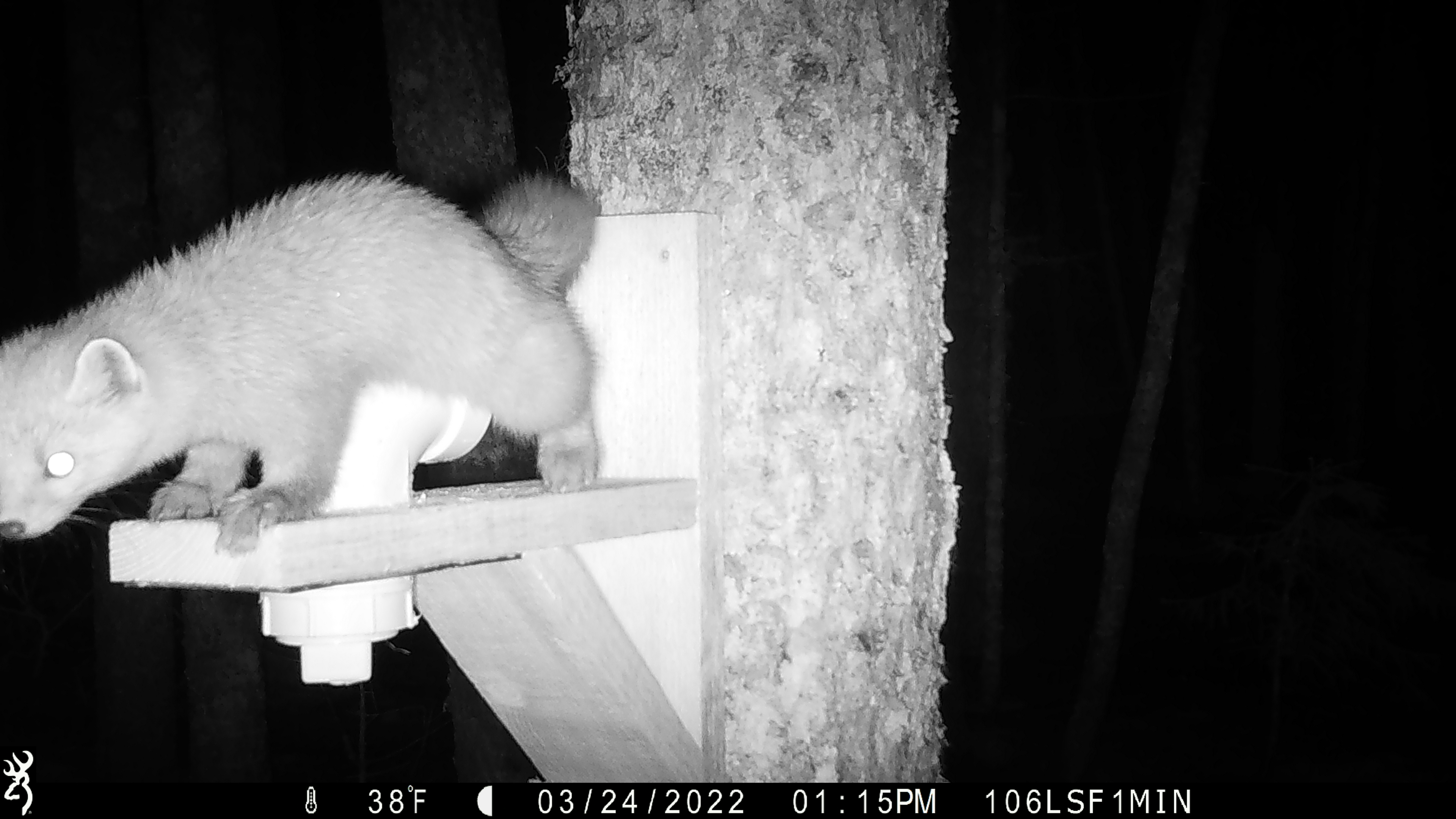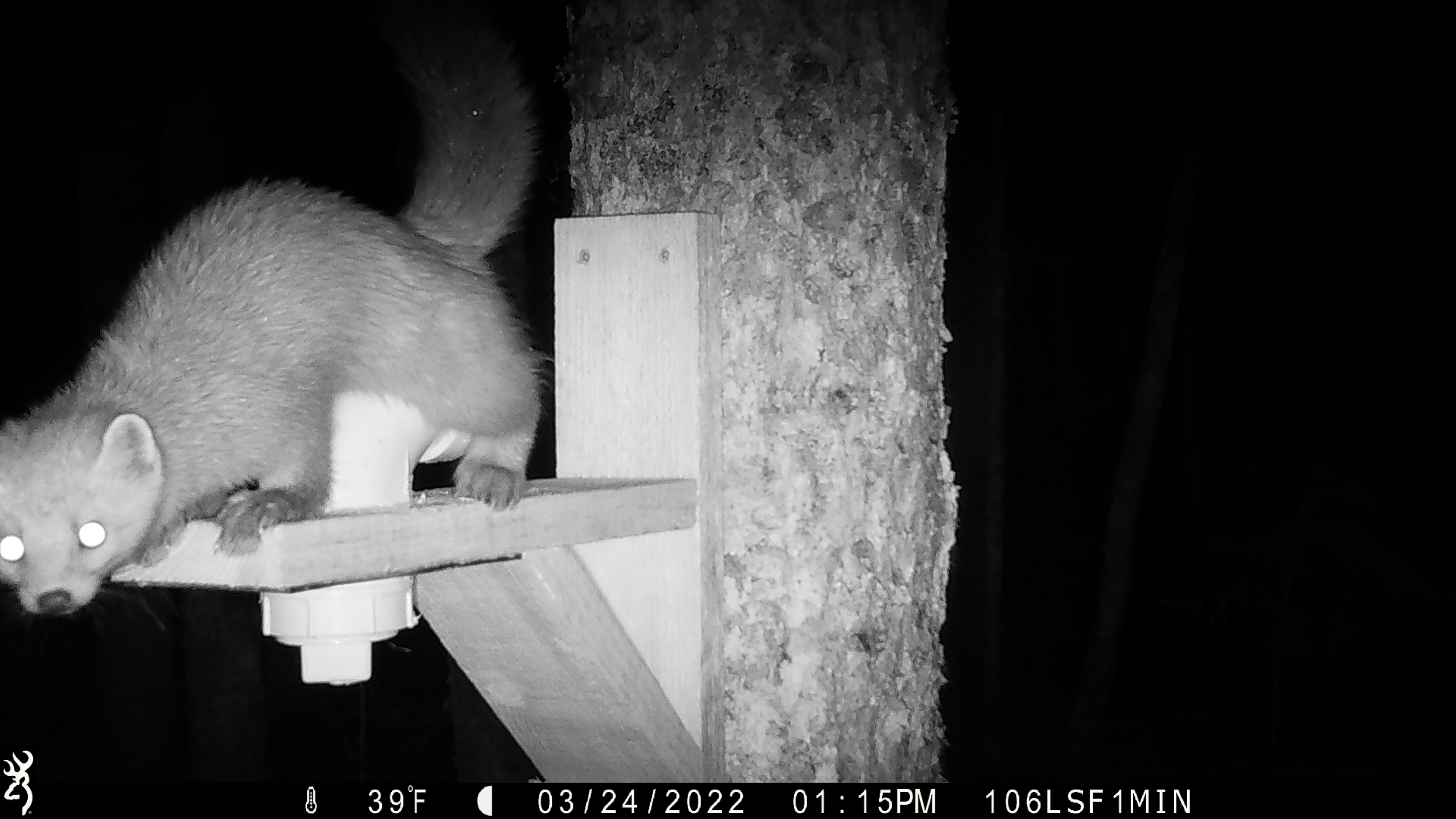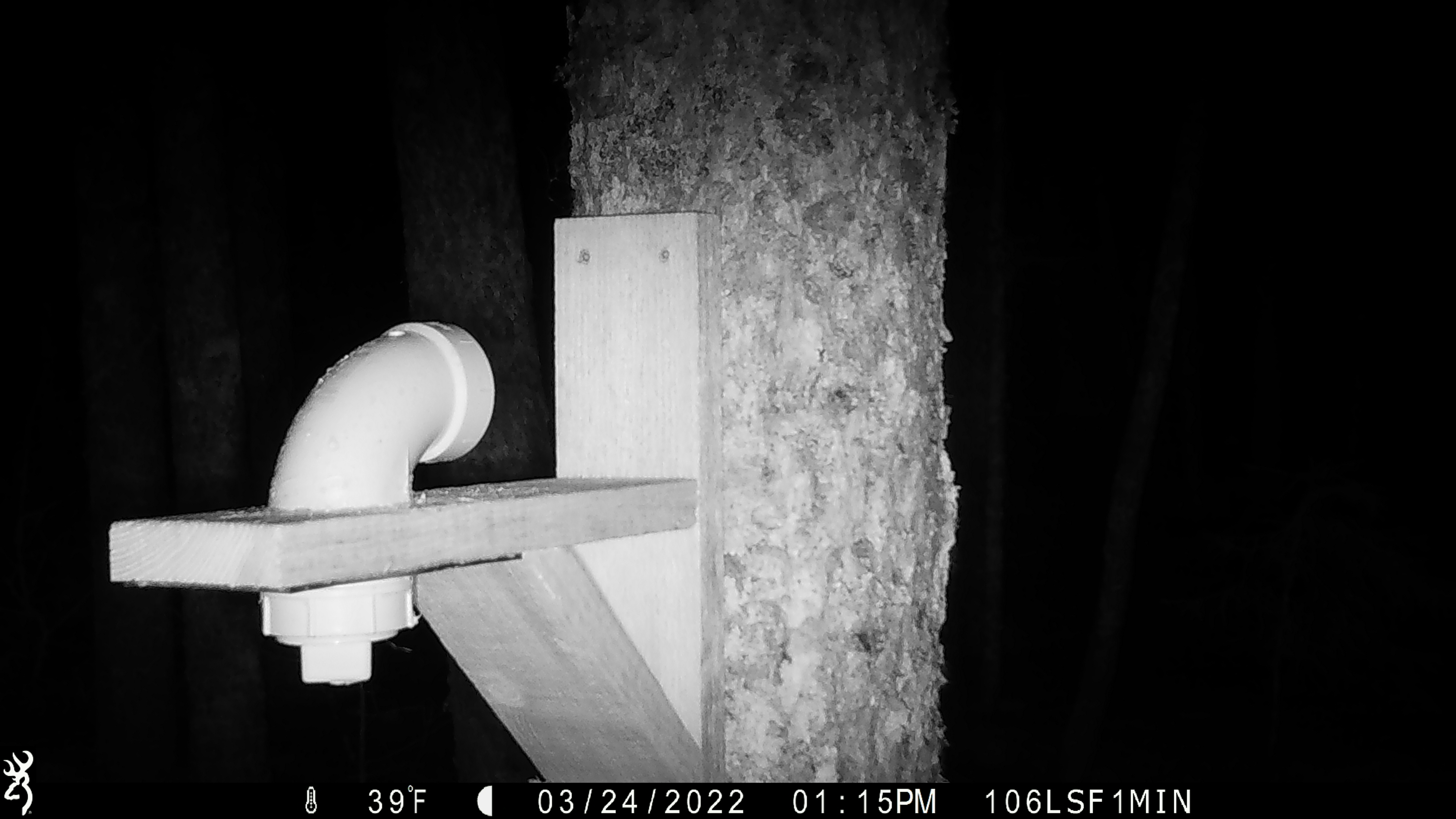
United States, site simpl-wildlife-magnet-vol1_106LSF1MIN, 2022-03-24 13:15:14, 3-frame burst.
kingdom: Animalia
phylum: Chordata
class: Mammalia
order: Carnivora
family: Mustelidae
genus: Martes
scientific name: Martes americana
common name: american marten